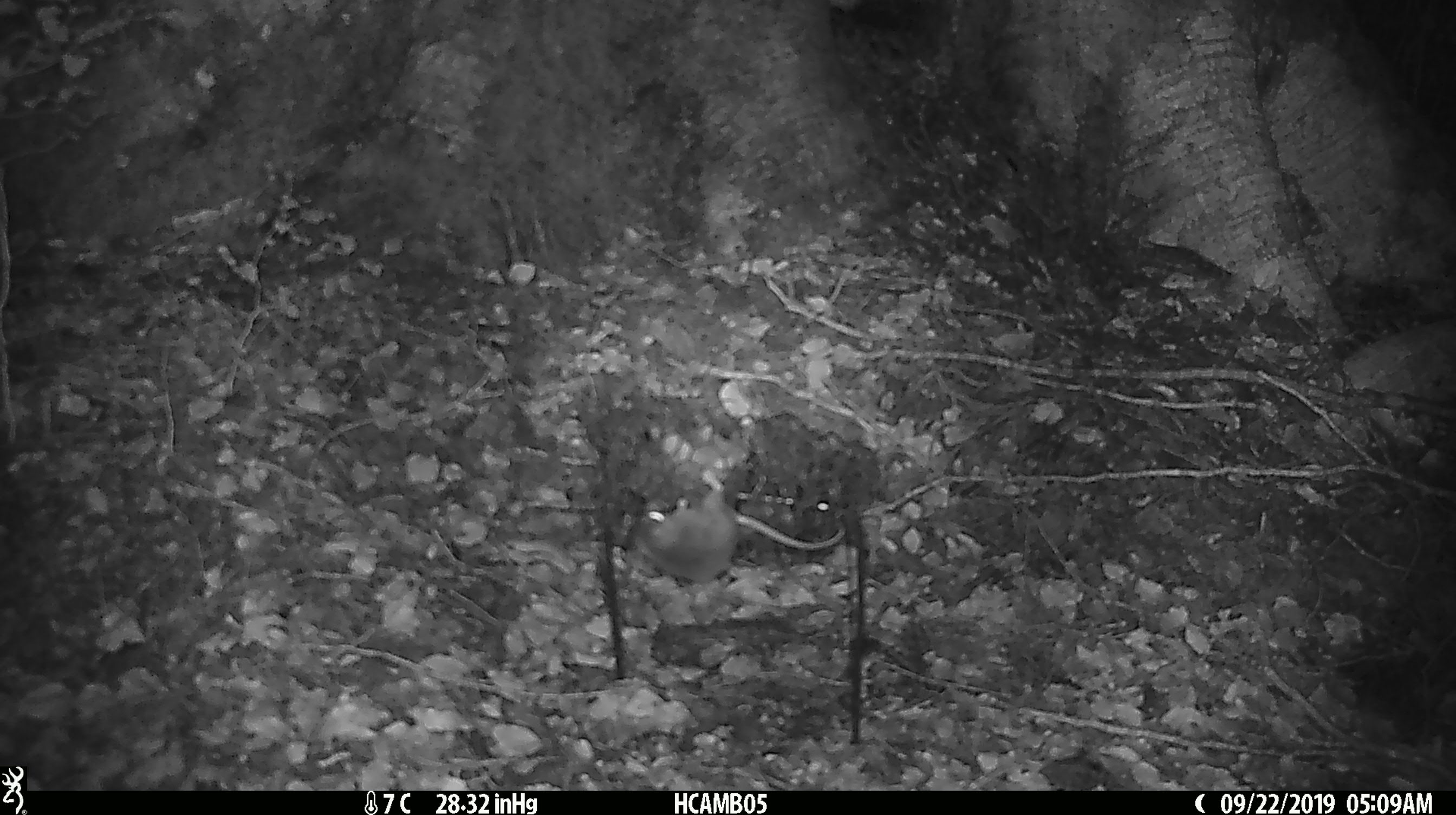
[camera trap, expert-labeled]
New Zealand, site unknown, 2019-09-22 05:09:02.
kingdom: Animalia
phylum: Chordata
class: Mammalia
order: Rodentia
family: Muridae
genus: Mus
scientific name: Mus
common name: mouse